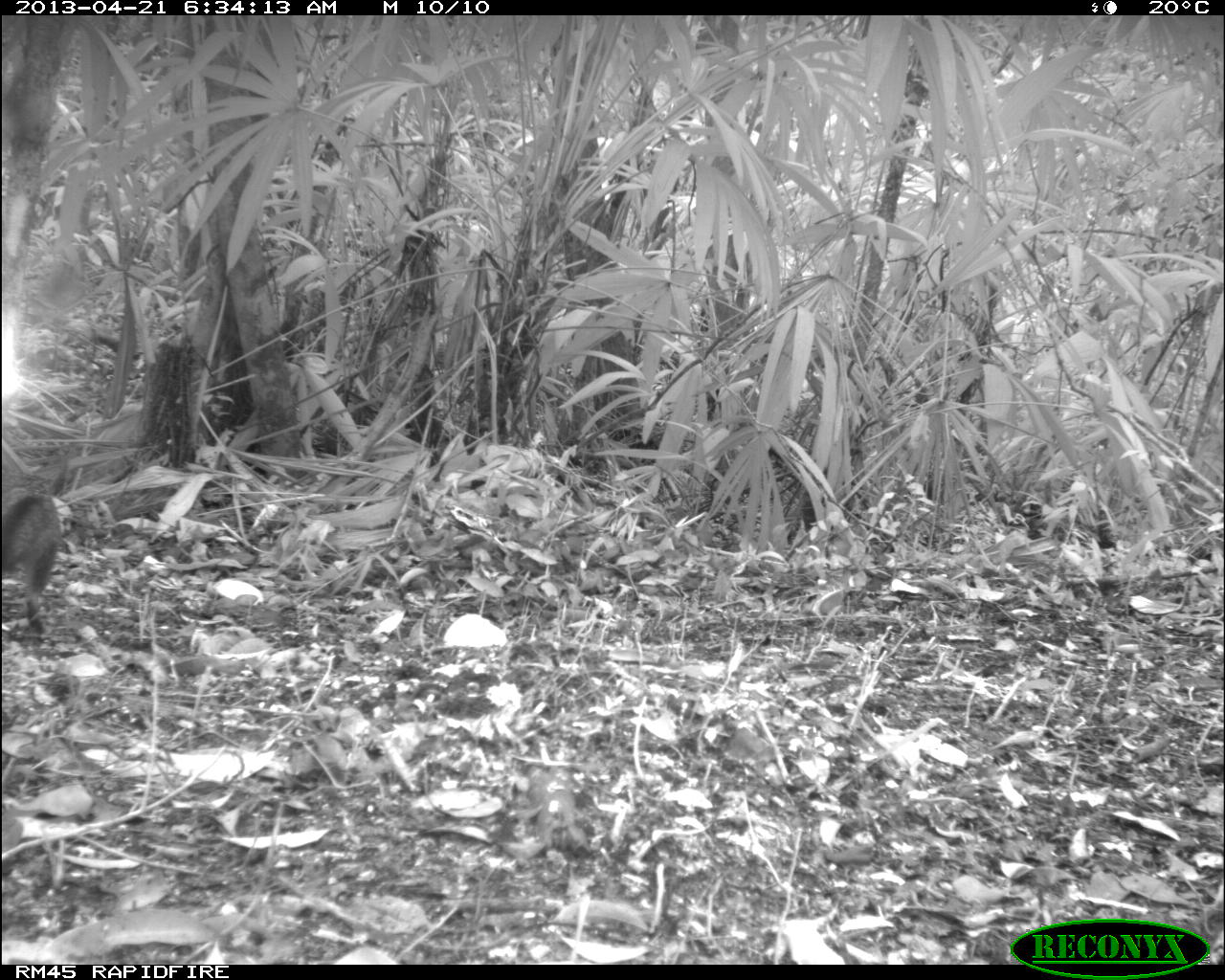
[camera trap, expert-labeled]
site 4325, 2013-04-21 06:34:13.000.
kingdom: Animalia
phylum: Chordata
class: Mammalia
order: Carnivora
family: Canidae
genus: Urocyon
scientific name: Urocyon cinereoargenteus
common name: gray fox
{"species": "Urocyon cinereoargenteus (gray fox)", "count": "1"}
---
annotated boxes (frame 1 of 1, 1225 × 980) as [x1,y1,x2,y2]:
urocyon cinereoargenteus: [1,447,62,642]